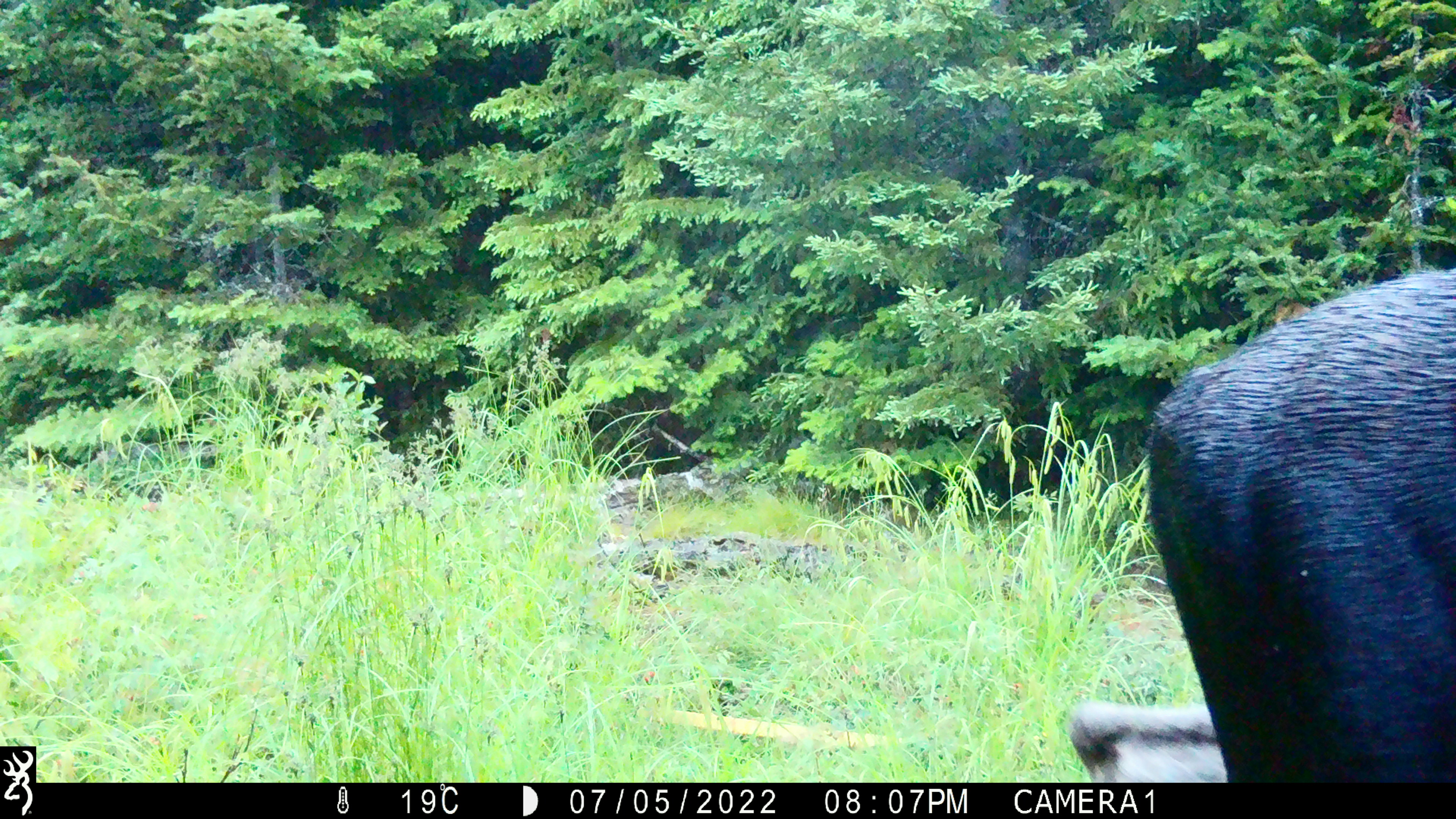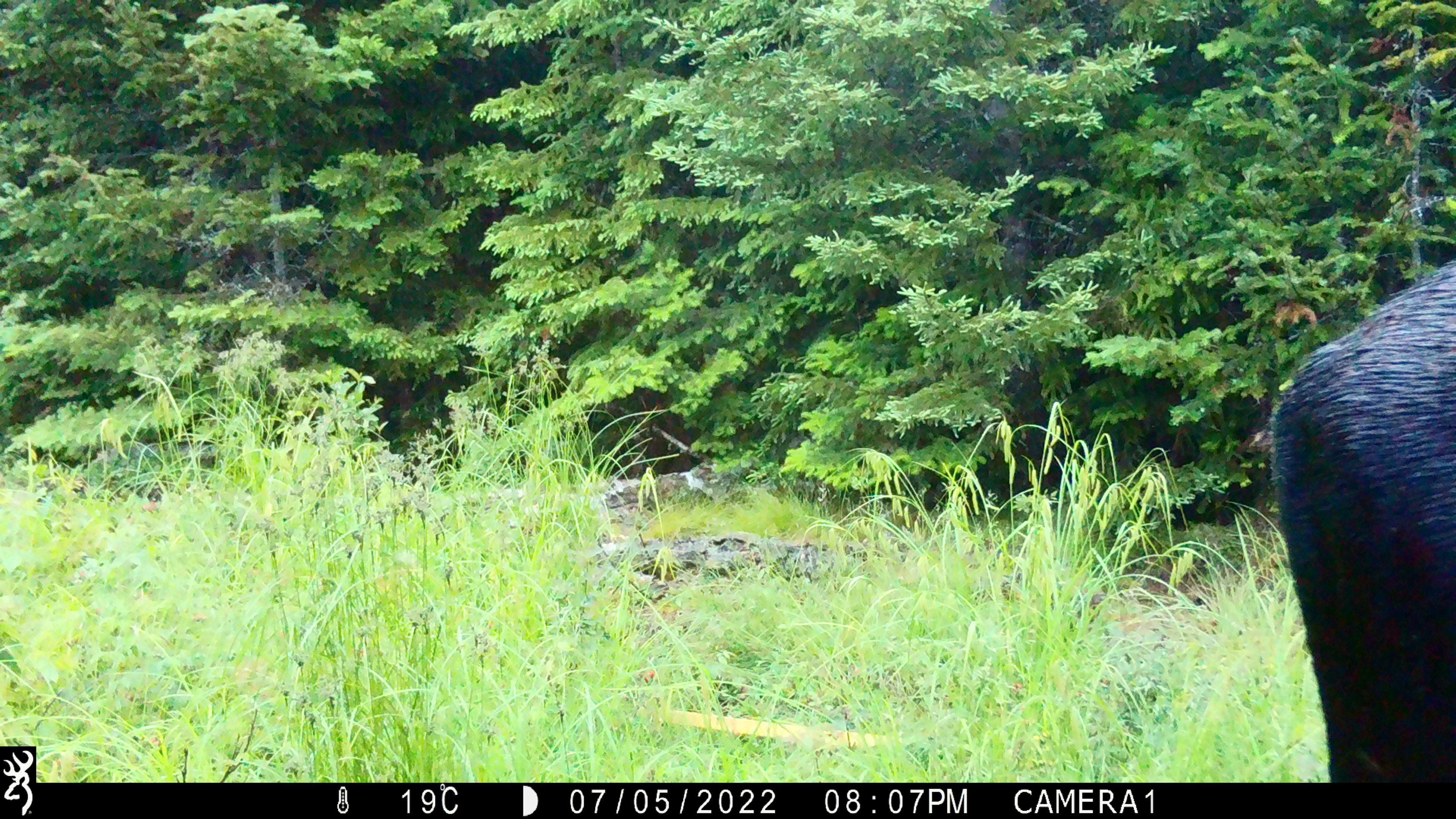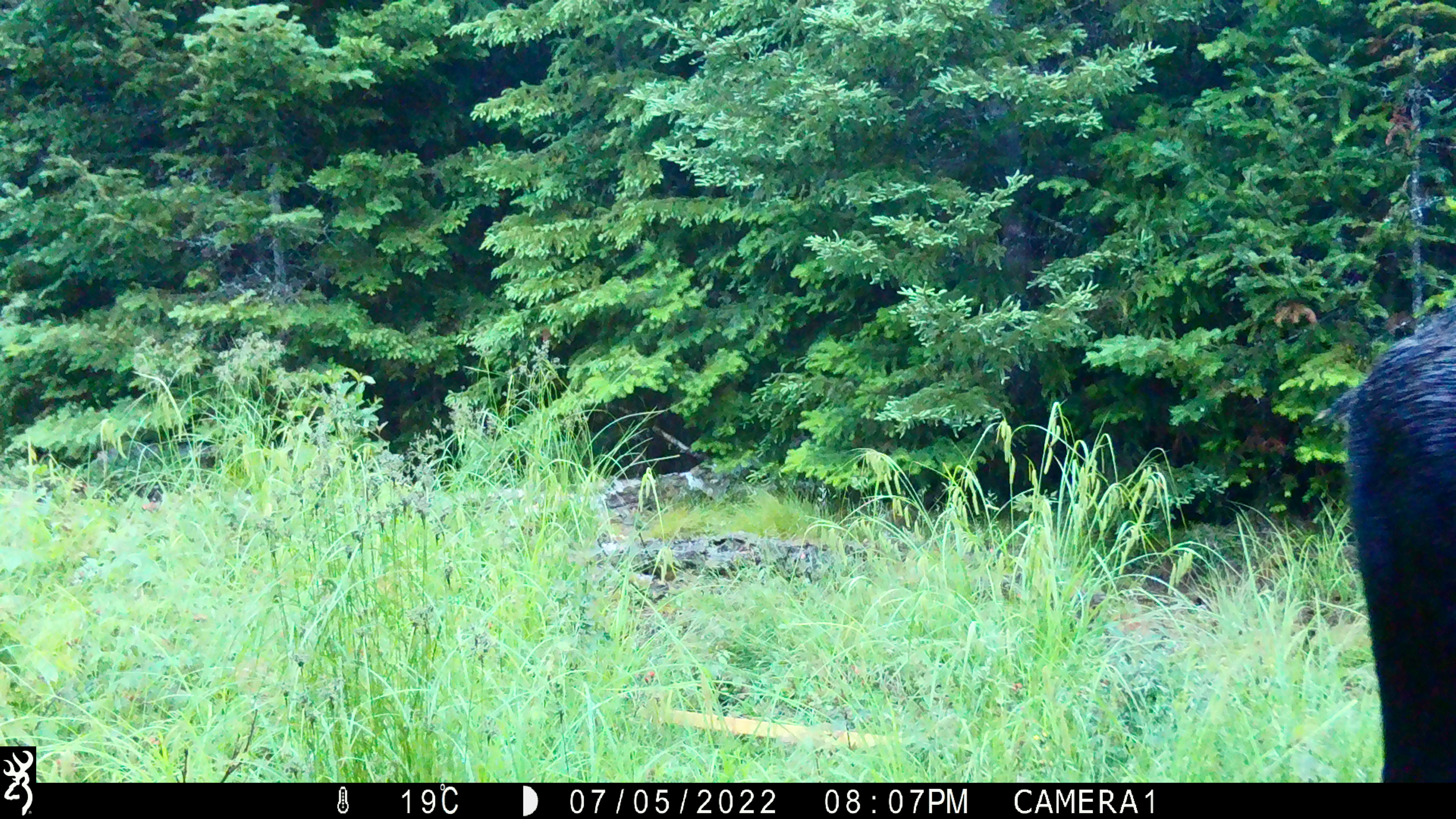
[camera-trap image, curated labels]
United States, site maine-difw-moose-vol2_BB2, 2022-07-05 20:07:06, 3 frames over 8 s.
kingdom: Animalia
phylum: Chordata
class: Mammalia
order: Artiodactyla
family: Cervidae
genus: Alces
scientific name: Alces alces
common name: moose